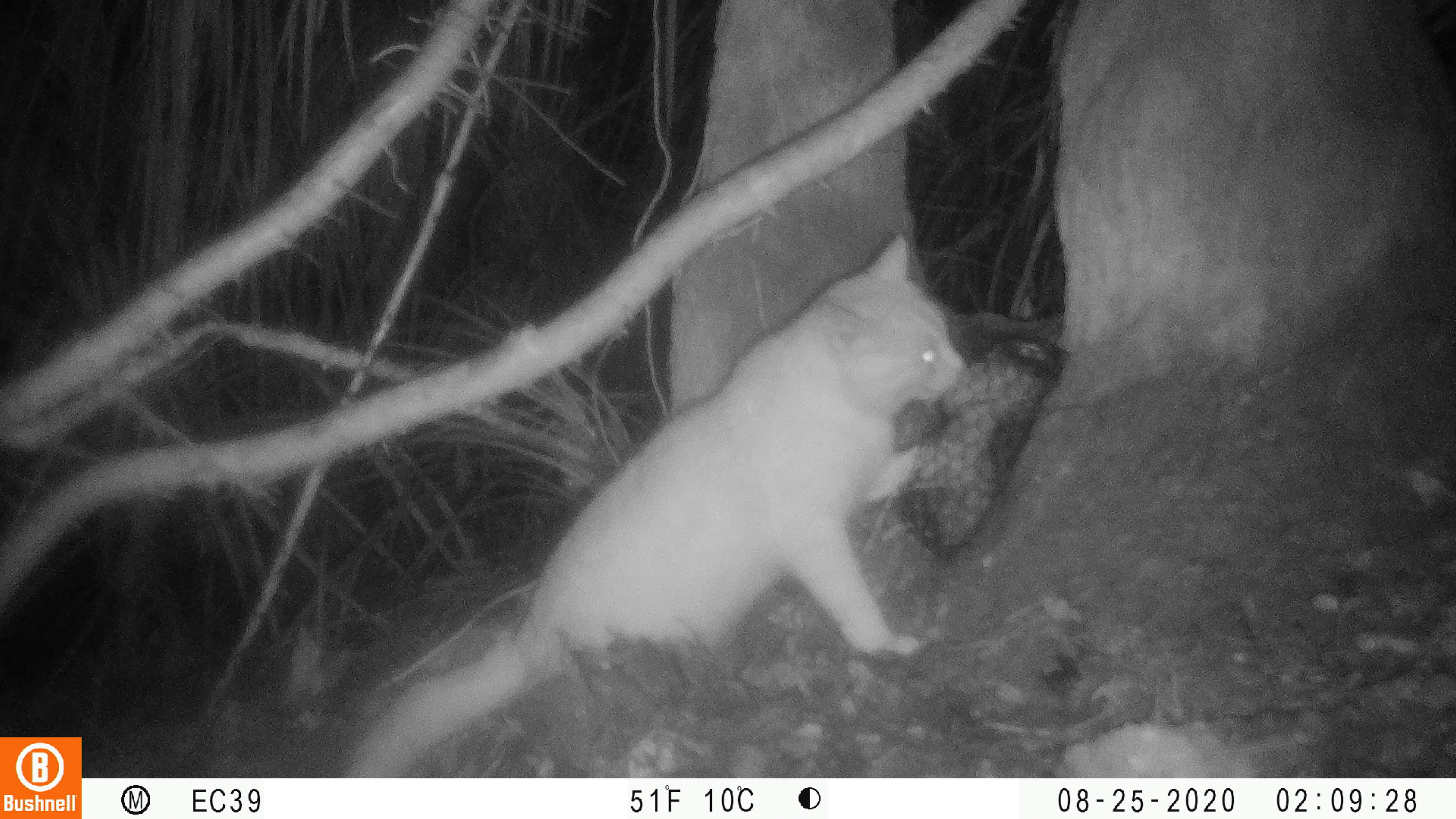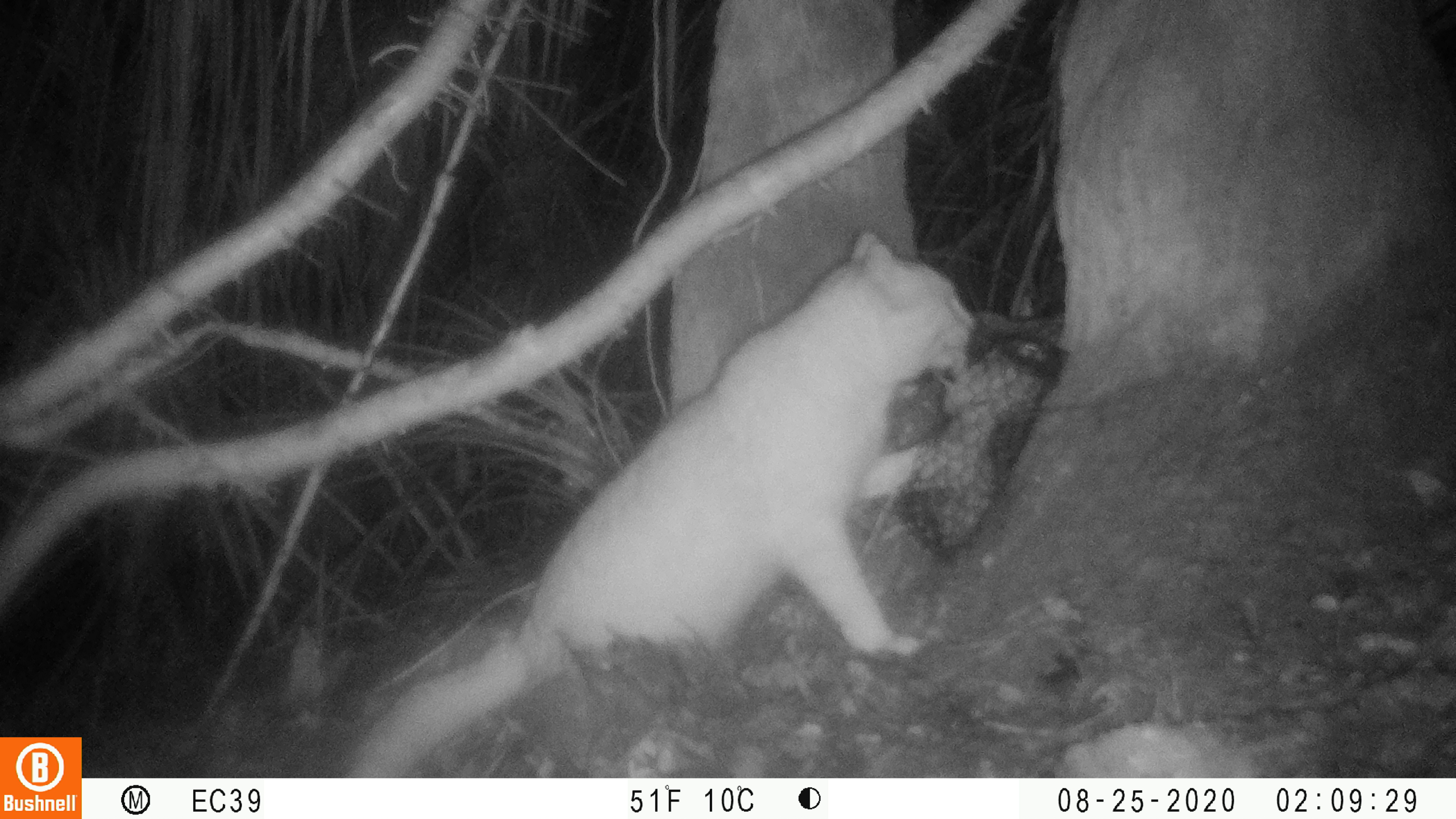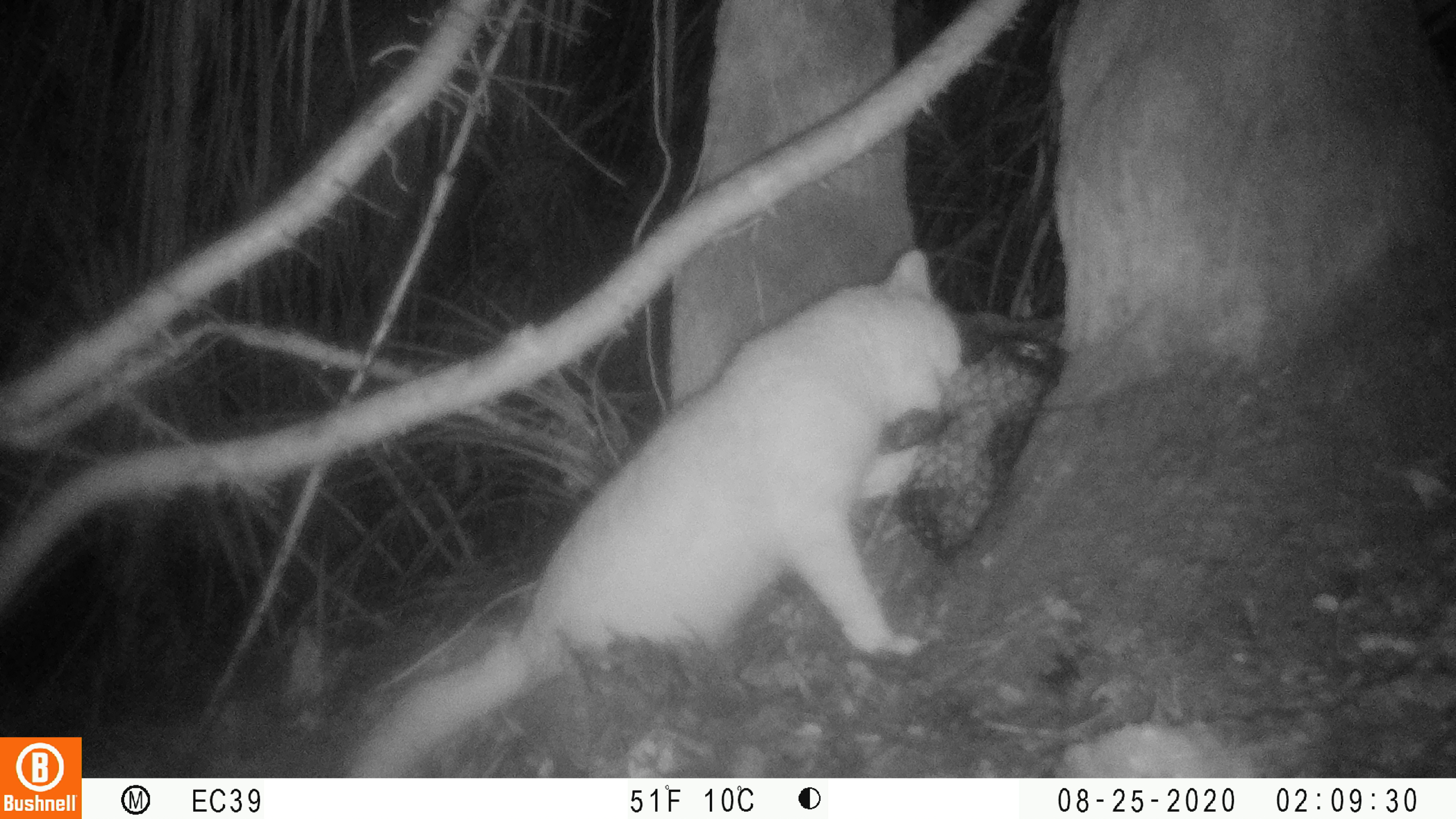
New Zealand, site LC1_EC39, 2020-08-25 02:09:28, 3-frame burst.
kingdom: Animalia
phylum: Chordata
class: Mammalia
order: Carnivora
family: Felidae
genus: Felis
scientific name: Felis catus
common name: domestic cat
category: cat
Cat (domestic cat) (Felis catus).